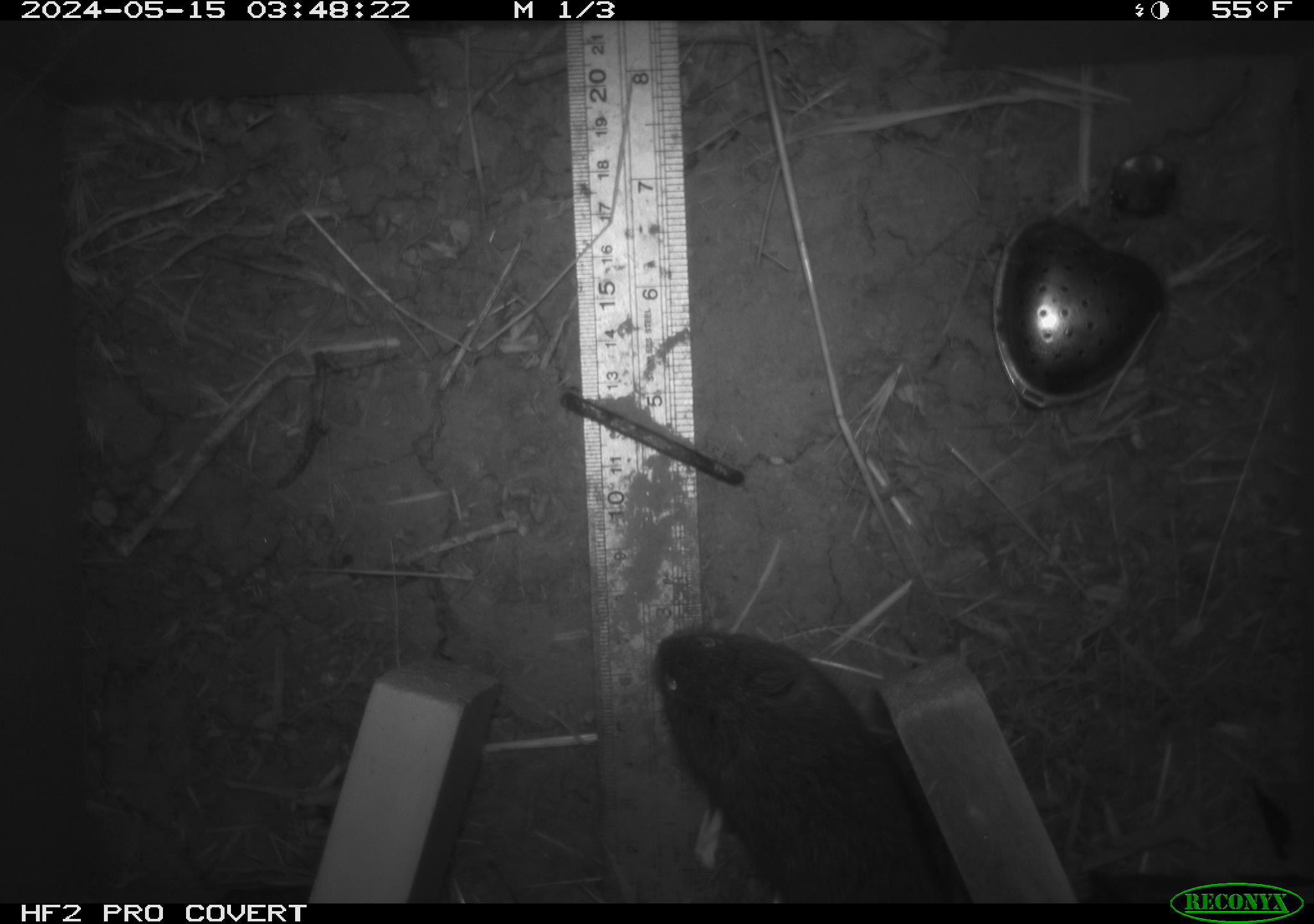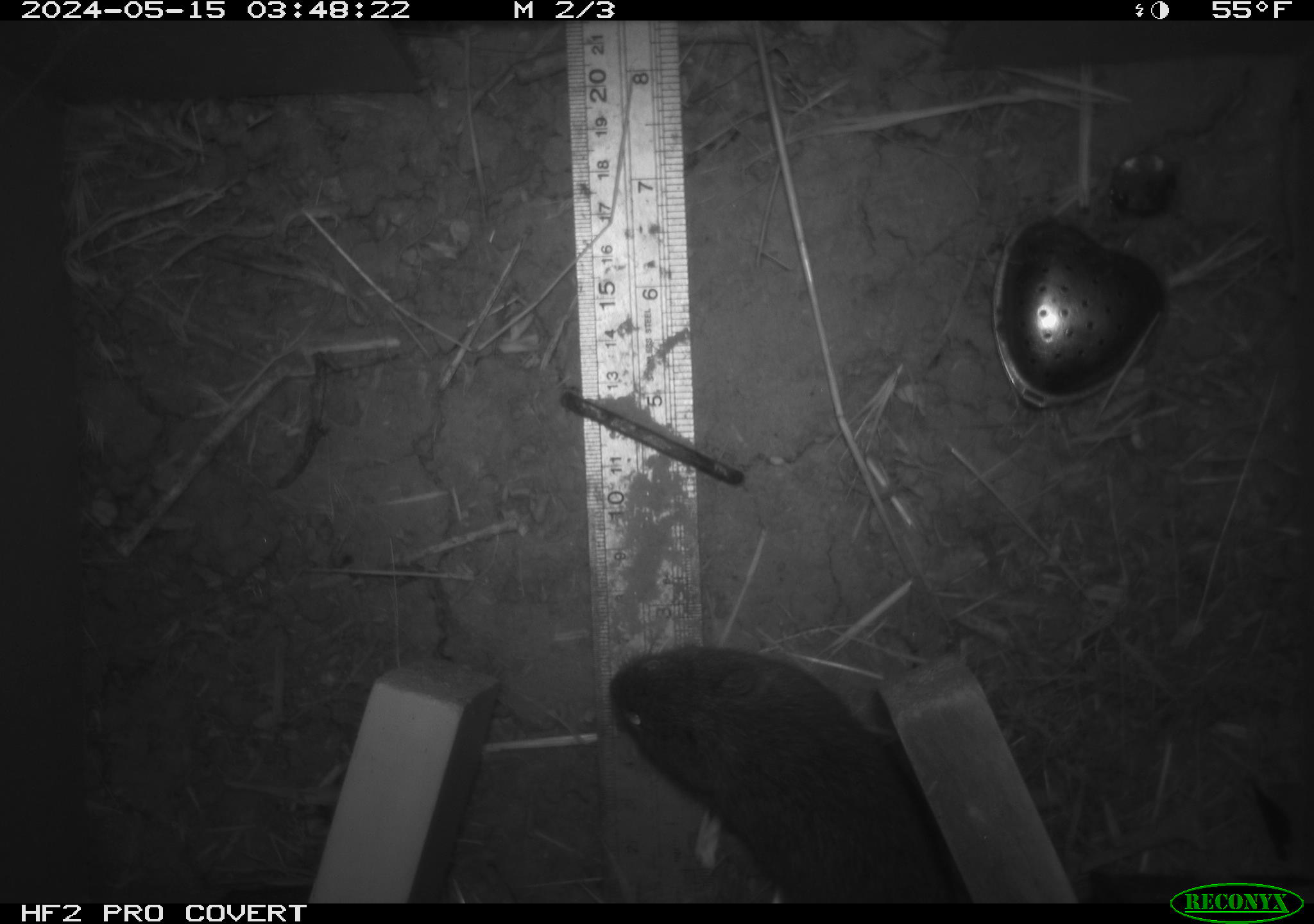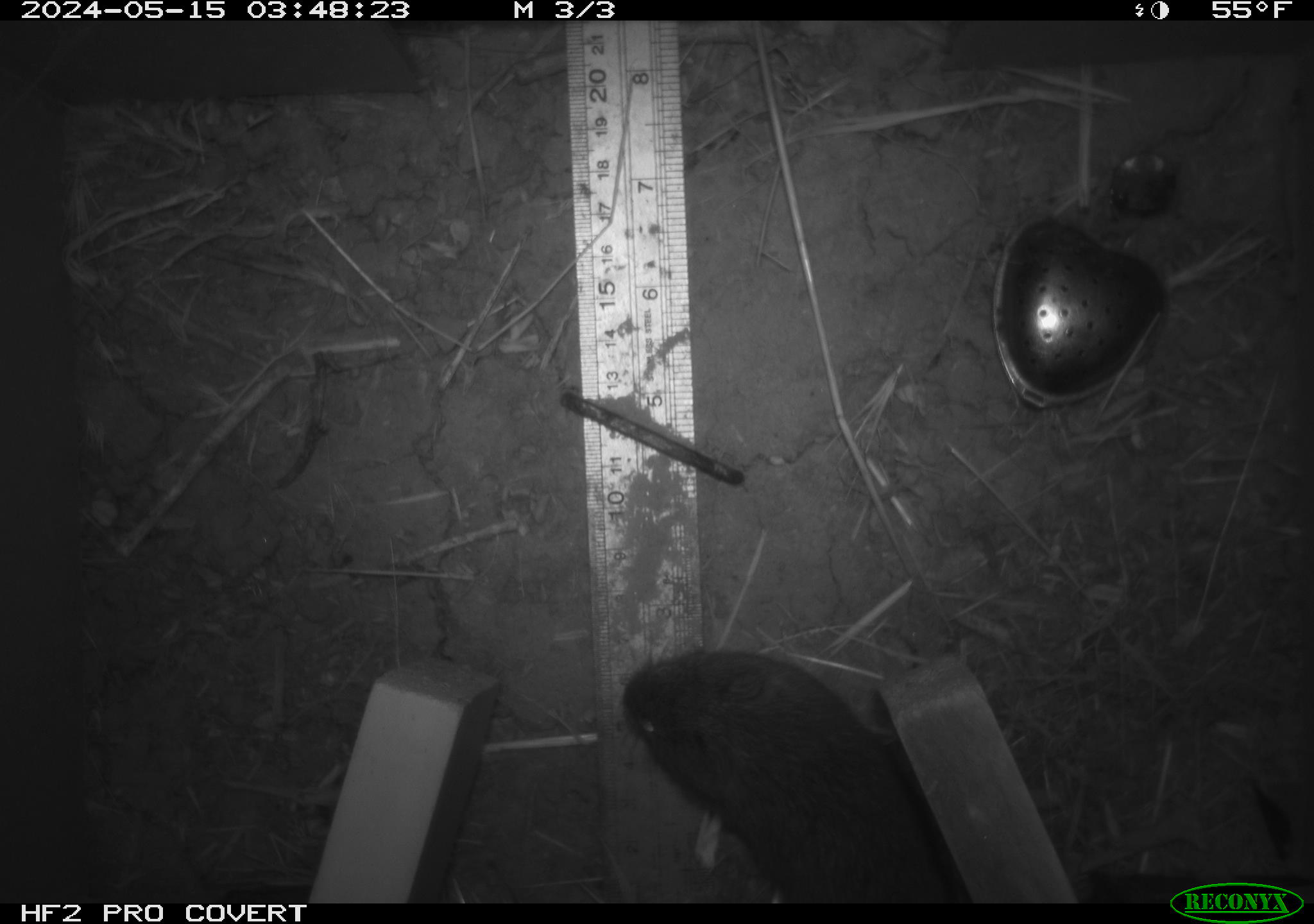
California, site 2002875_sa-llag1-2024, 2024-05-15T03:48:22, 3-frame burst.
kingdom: Animalia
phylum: Chordata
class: Mammalia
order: Rodentia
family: Cricetidae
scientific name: Arvicolinae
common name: voles, lemmings, and muskrats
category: arvicolinae subfamily